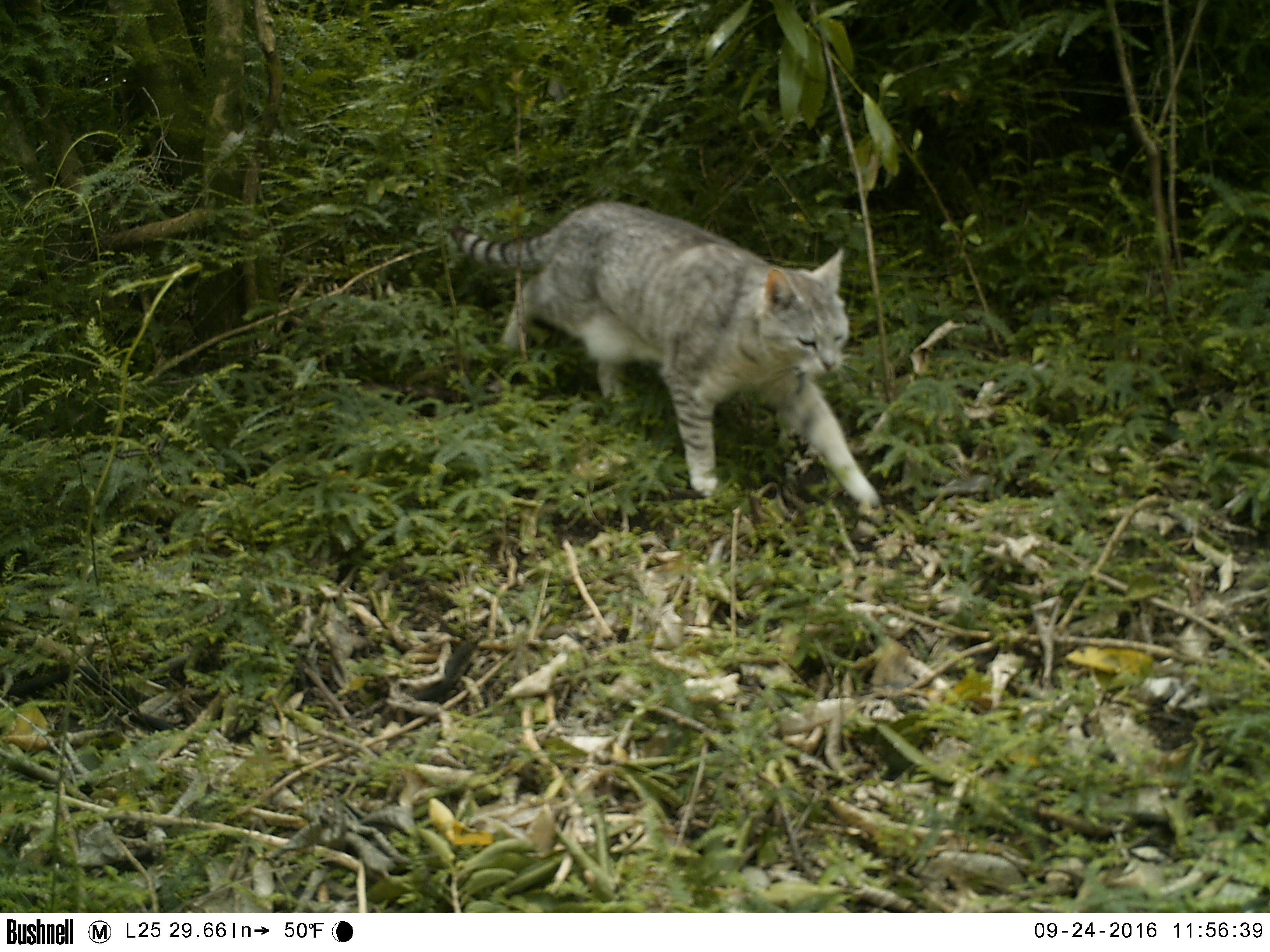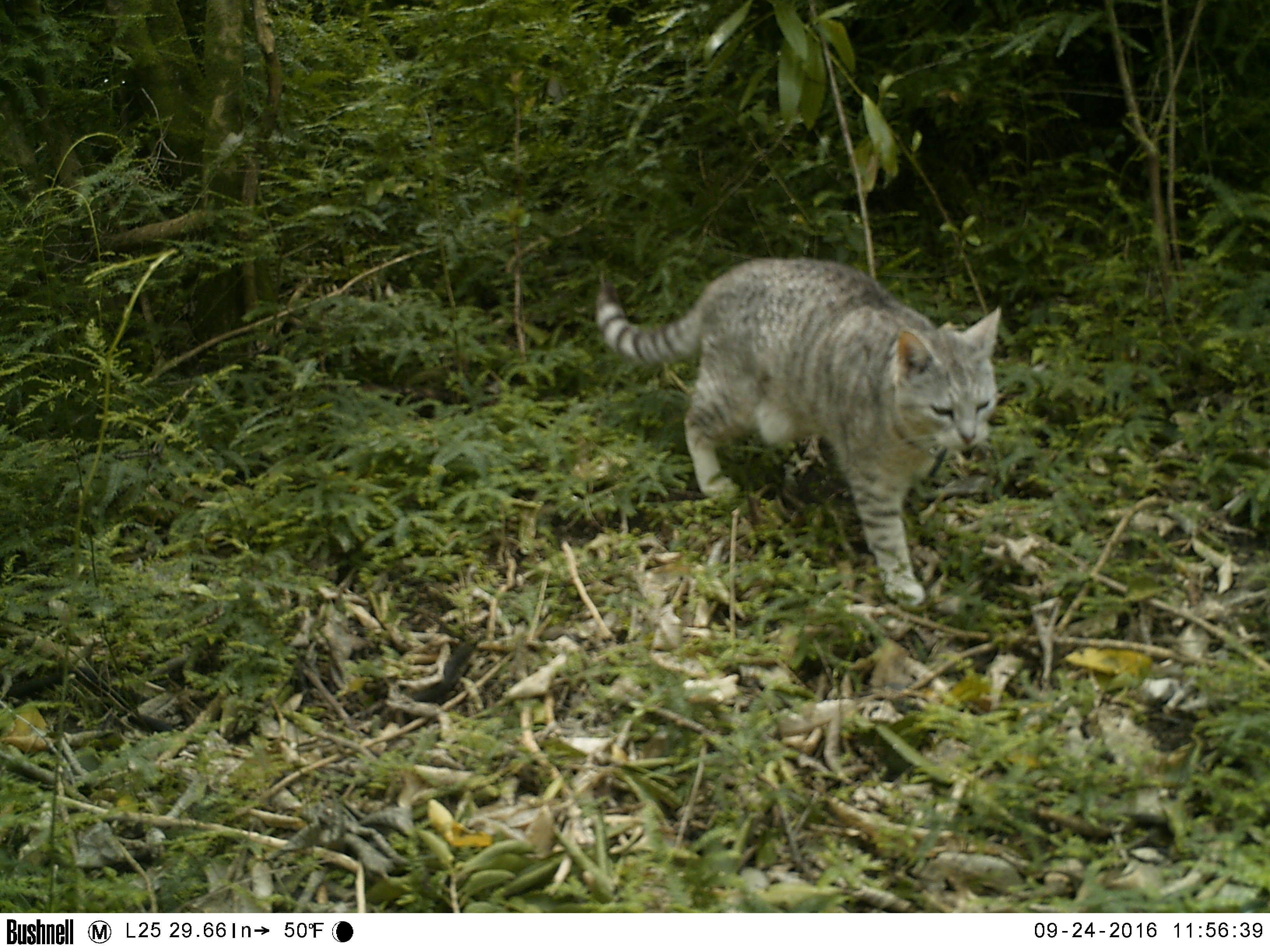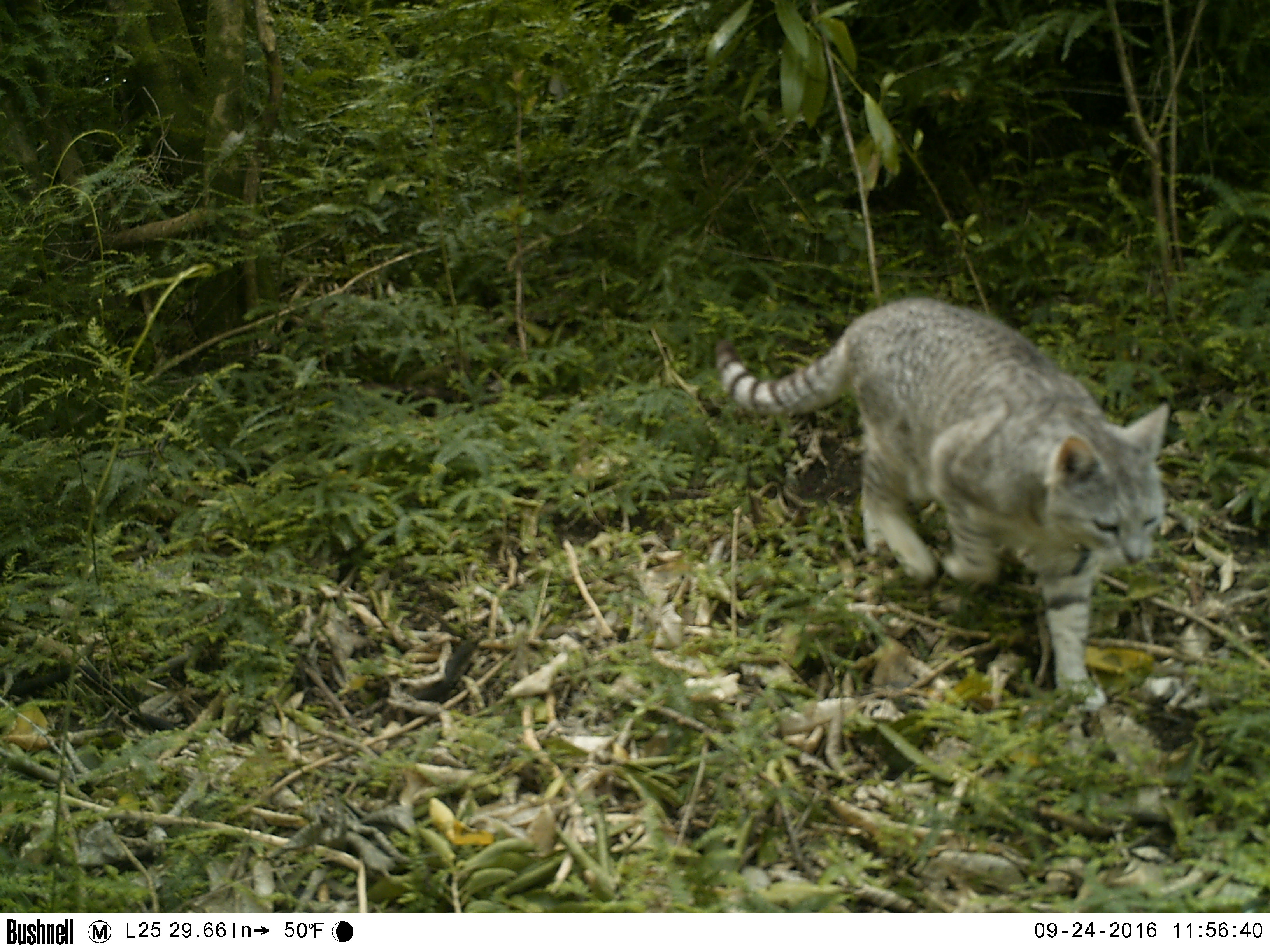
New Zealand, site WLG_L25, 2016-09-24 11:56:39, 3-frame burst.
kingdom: Animalia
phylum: Chordata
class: Mammalia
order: Carnivora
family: Felidae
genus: Felis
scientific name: Felis catus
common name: domestic cat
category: cat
Cat (domestic cat) (Felis catus).